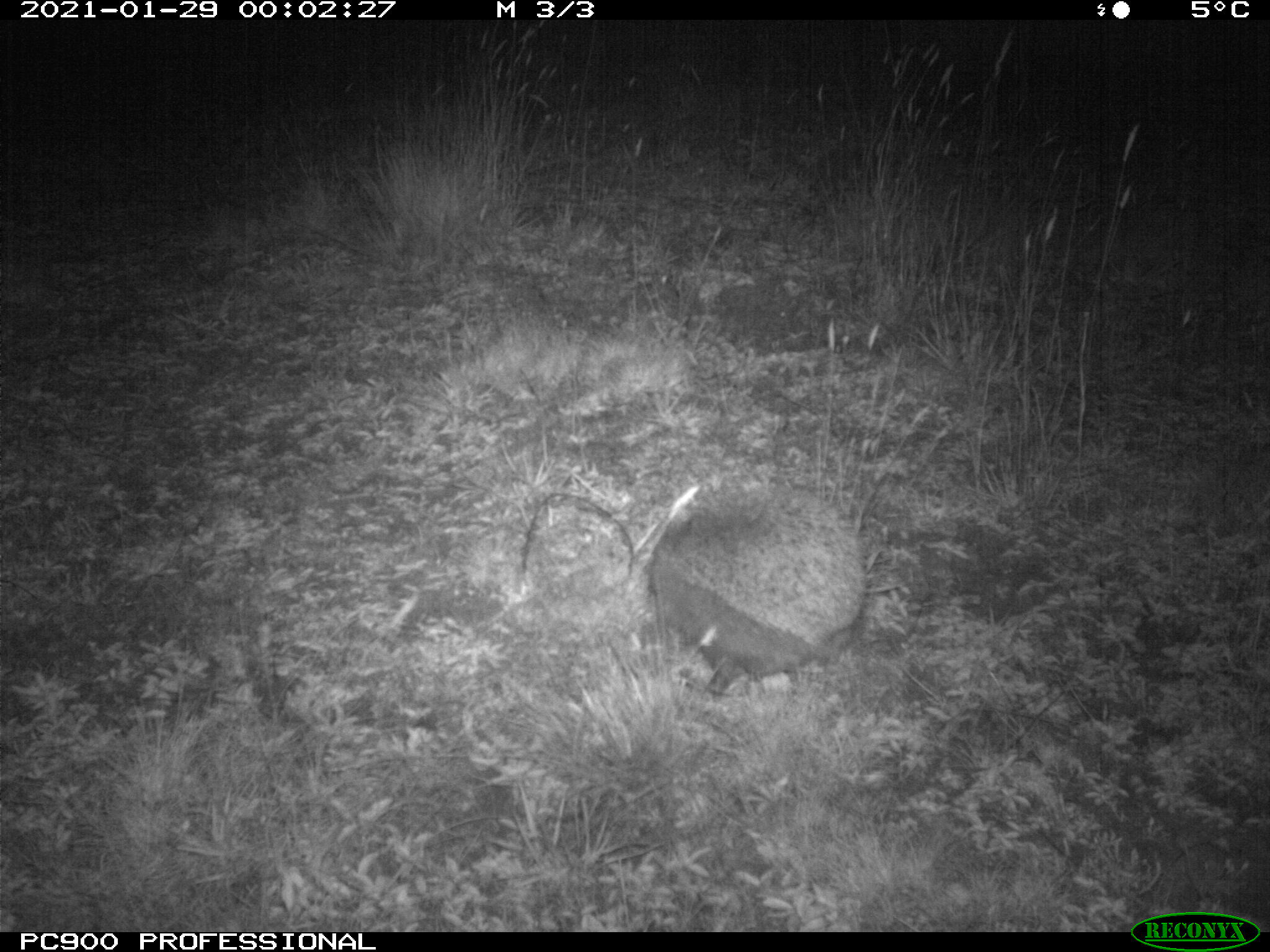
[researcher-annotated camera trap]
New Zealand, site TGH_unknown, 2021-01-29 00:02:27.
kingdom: Animalia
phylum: Chordata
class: Mammalia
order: Eulipotyphla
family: Erinaceidae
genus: Erinaceus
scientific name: Erinaceus europaeus europaeus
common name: european hedgehog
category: hedgehog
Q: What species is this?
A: Hedgehog (european hedgehog) (Erinaceus europaeus europaeus).